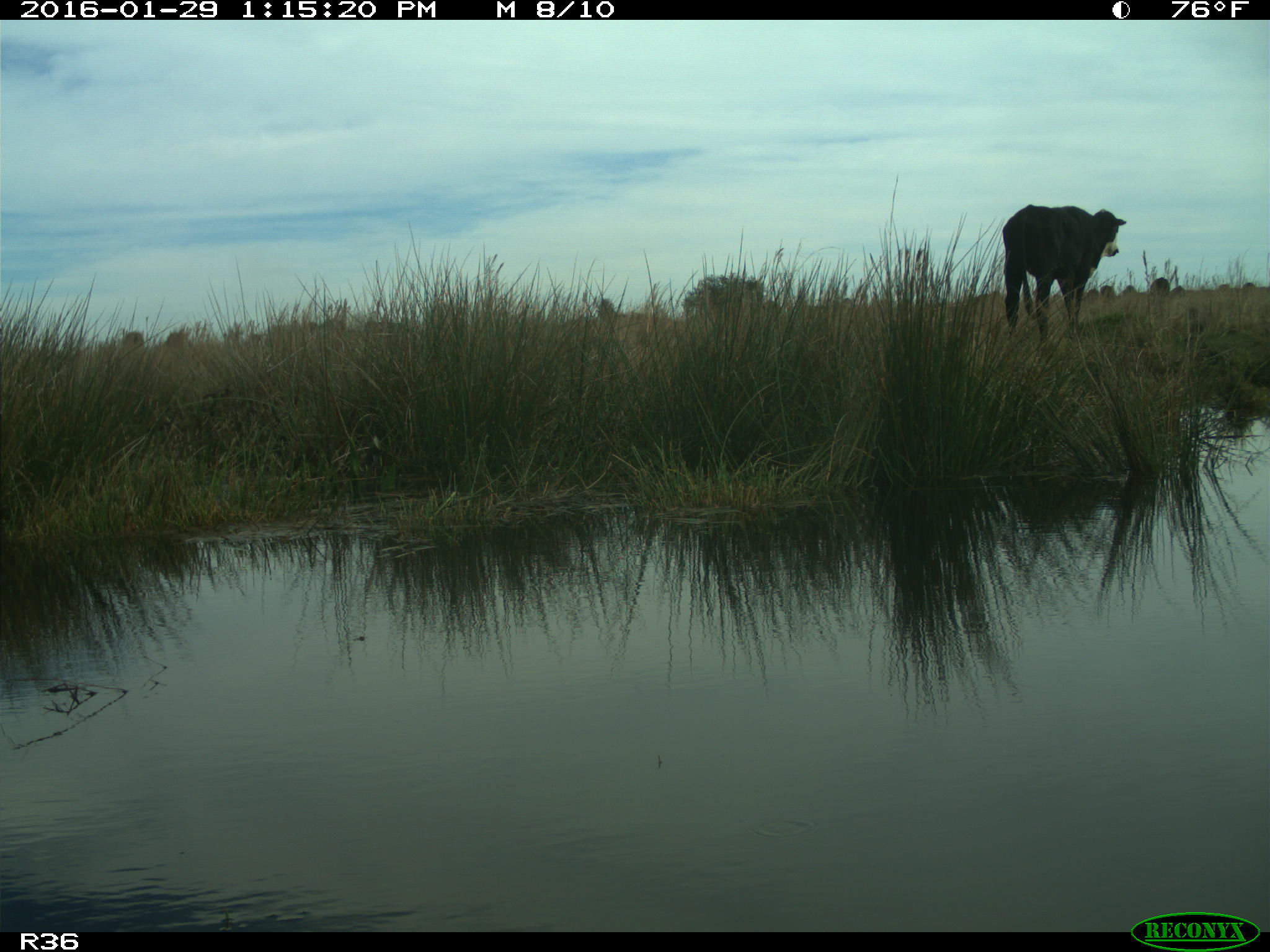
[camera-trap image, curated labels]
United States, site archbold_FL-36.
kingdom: Animalia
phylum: Chordata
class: Mammalia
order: Artiodactyla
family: Bovidae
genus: Bos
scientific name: Bos taurus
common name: domestic cow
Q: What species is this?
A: Bos taurus (domestic cow).